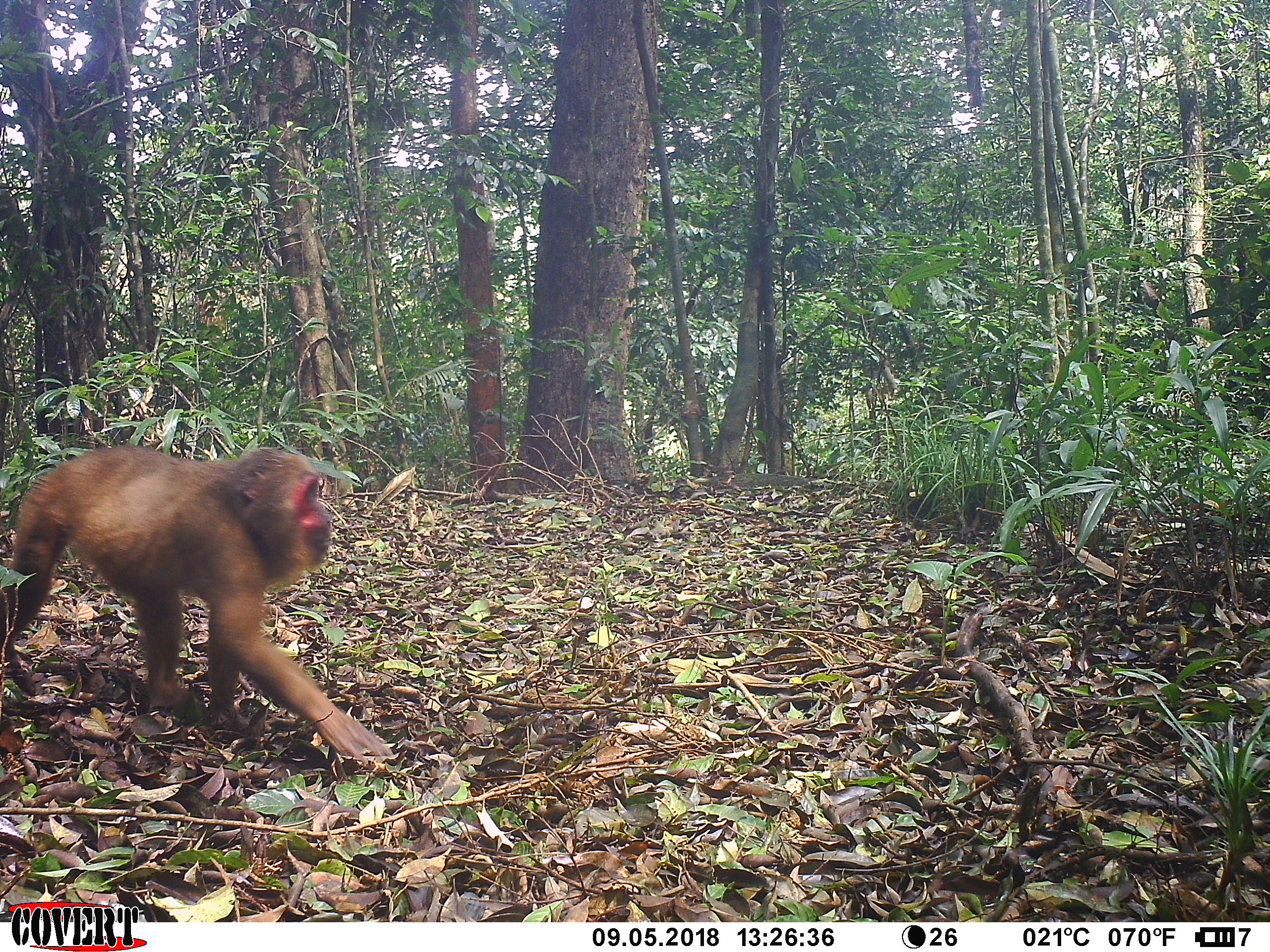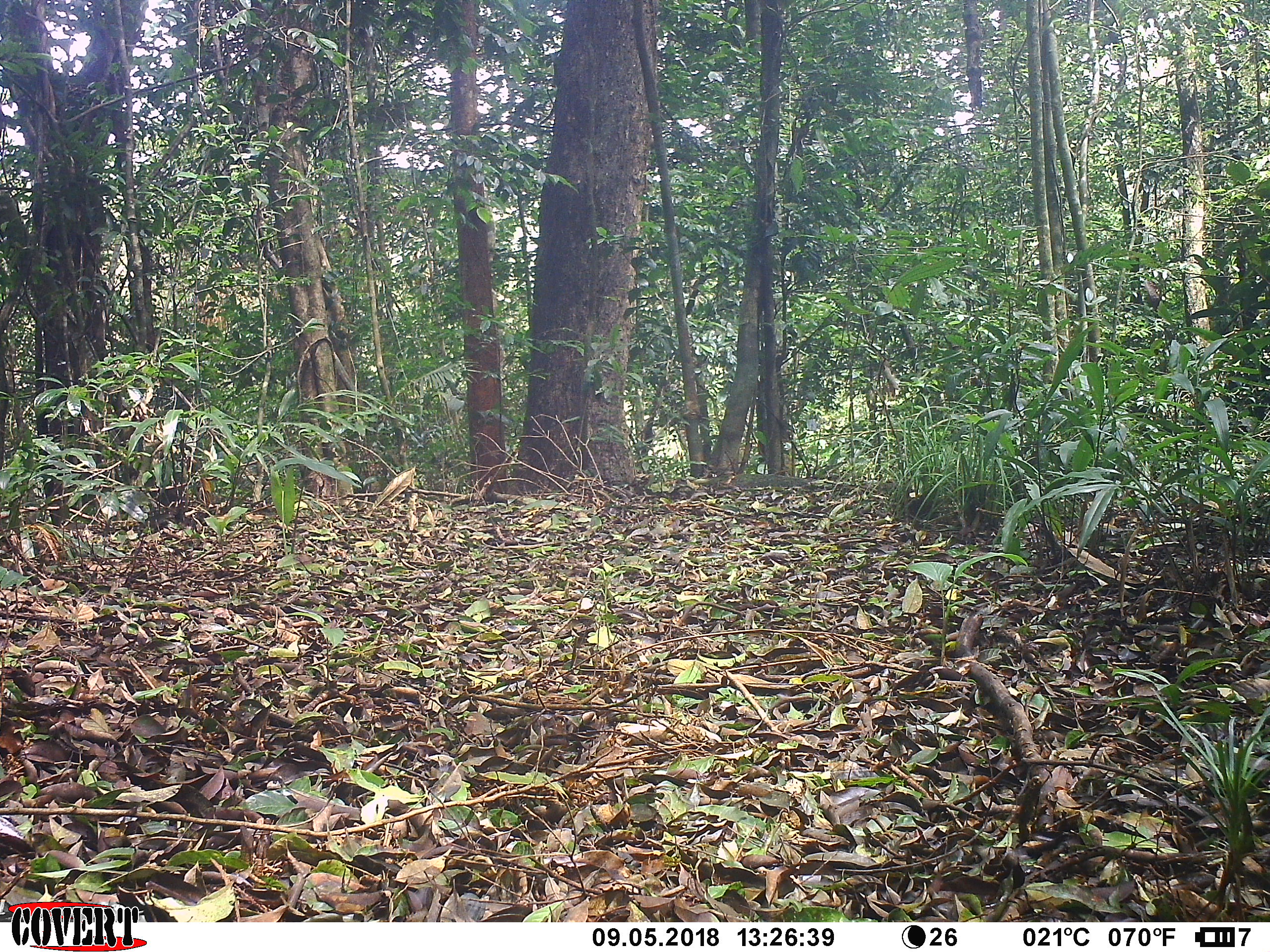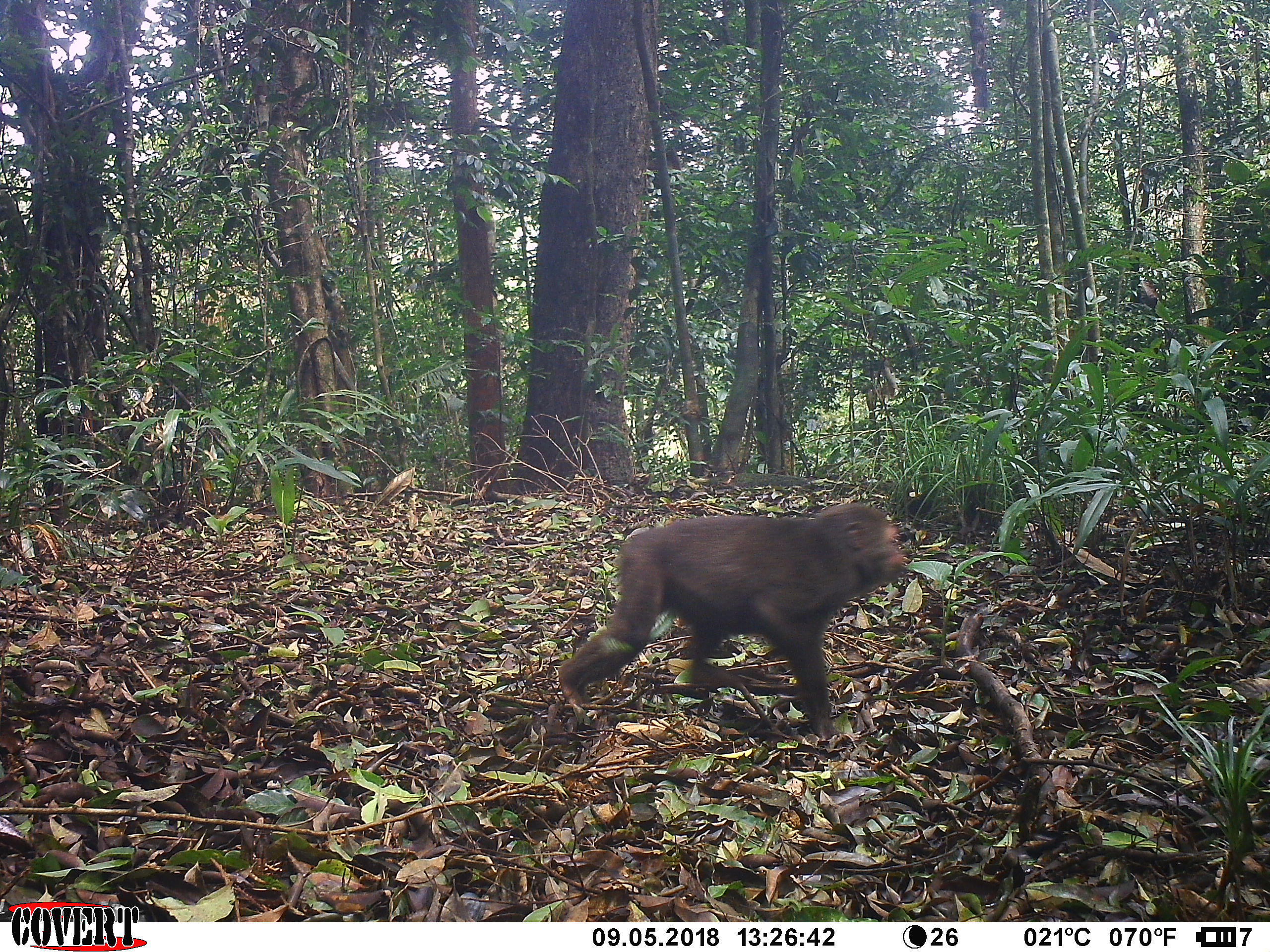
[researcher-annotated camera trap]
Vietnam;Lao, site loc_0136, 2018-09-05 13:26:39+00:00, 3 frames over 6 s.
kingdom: Animalia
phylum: Chordata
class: Mammalia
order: Primates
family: Cercopithecidae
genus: Macaca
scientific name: Macaca arctoides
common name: stump-tailed macaque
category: stump tailed macaque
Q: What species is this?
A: Stump tailed macaque (stump-tailed macaque) (Macaca arctoides).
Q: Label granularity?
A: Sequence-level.